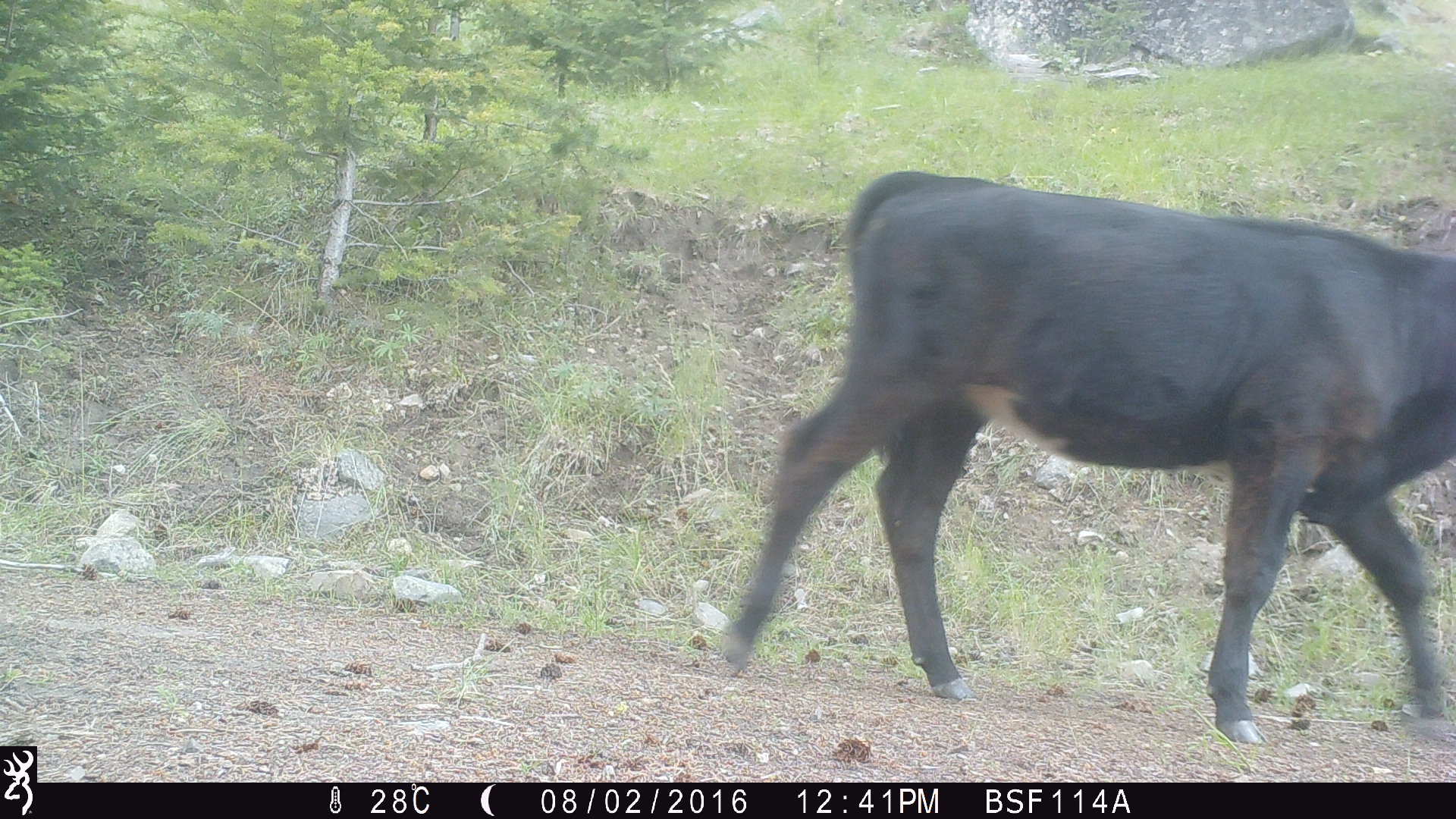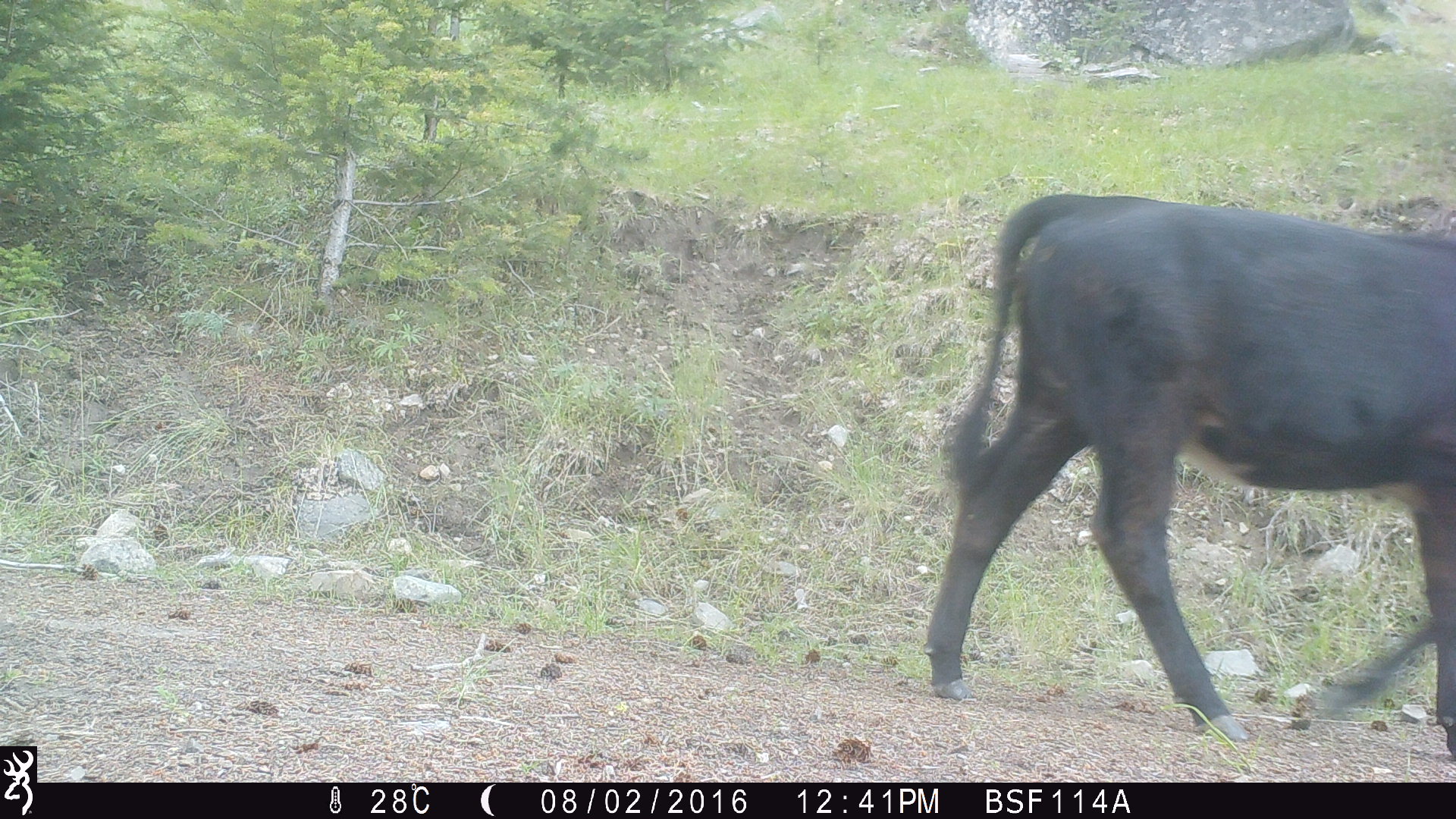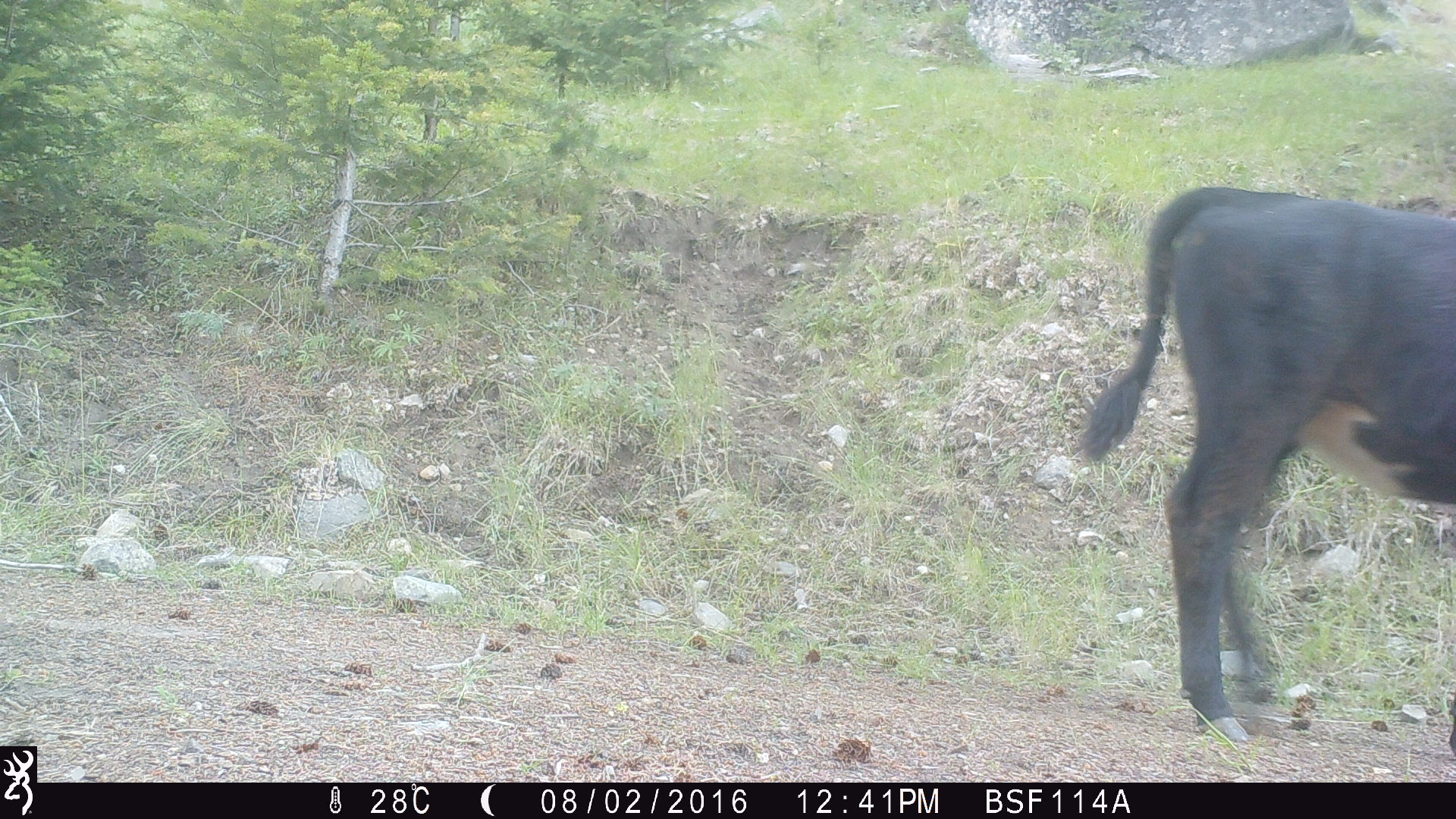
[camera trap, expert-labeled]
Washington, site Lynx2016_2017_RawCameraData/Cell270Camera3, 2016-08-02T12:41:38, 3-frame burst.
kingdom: Animalia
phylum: Chordata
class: Mammalia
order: Artiodactyla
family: Bovidae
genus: Bos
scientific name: Bos taurus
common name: domestic cattle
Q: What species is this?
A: Domestic cattle (Bos taurus).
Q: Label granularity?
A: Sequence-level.